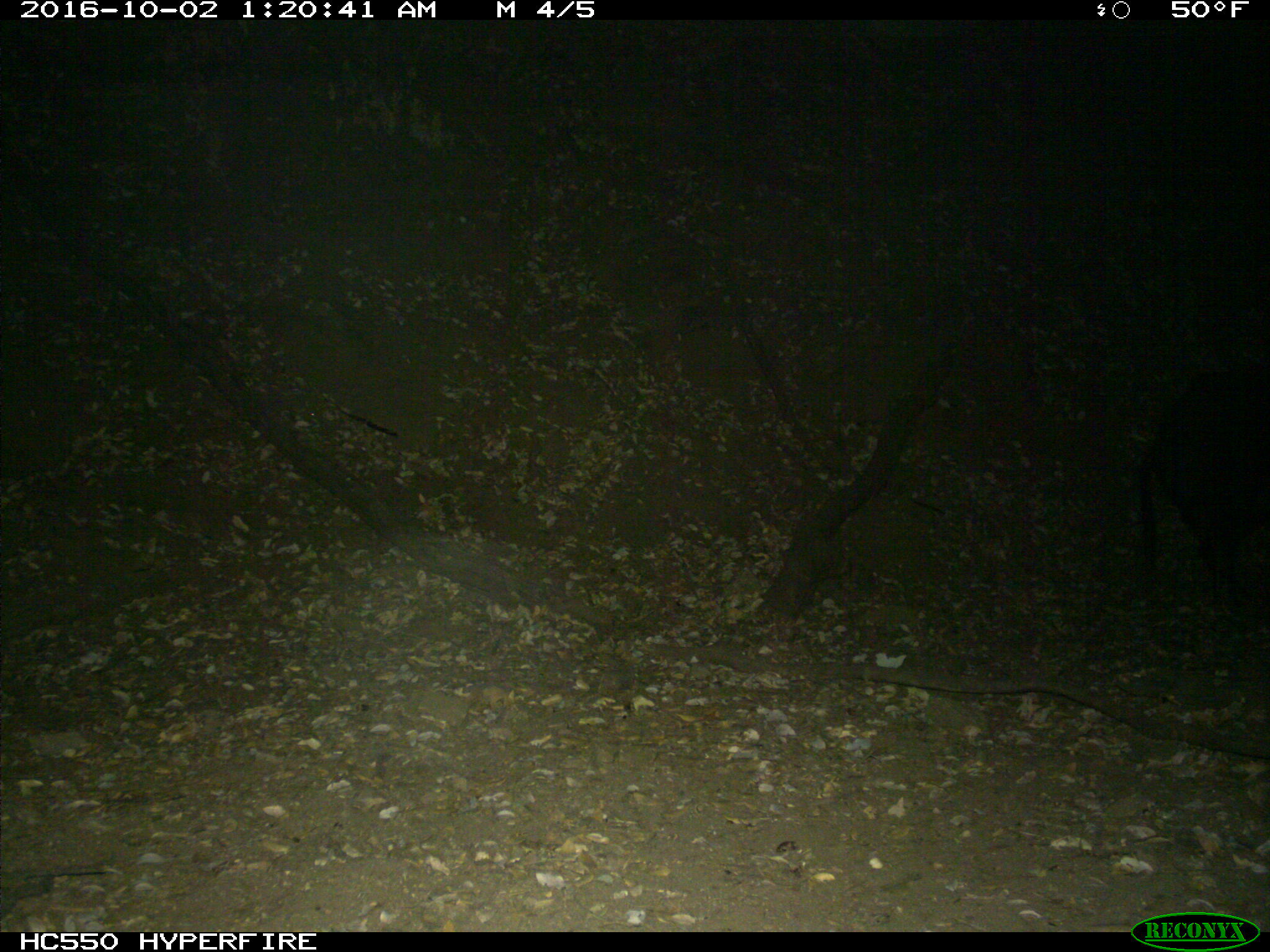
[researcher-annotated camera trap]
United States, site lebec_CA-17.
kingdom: Animalia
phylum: Chordata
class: Mammalia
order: Artiodactyla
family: Suidae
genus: Sus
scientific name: Sus scrofa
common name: wild boar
Sus scrofa (wild boar).